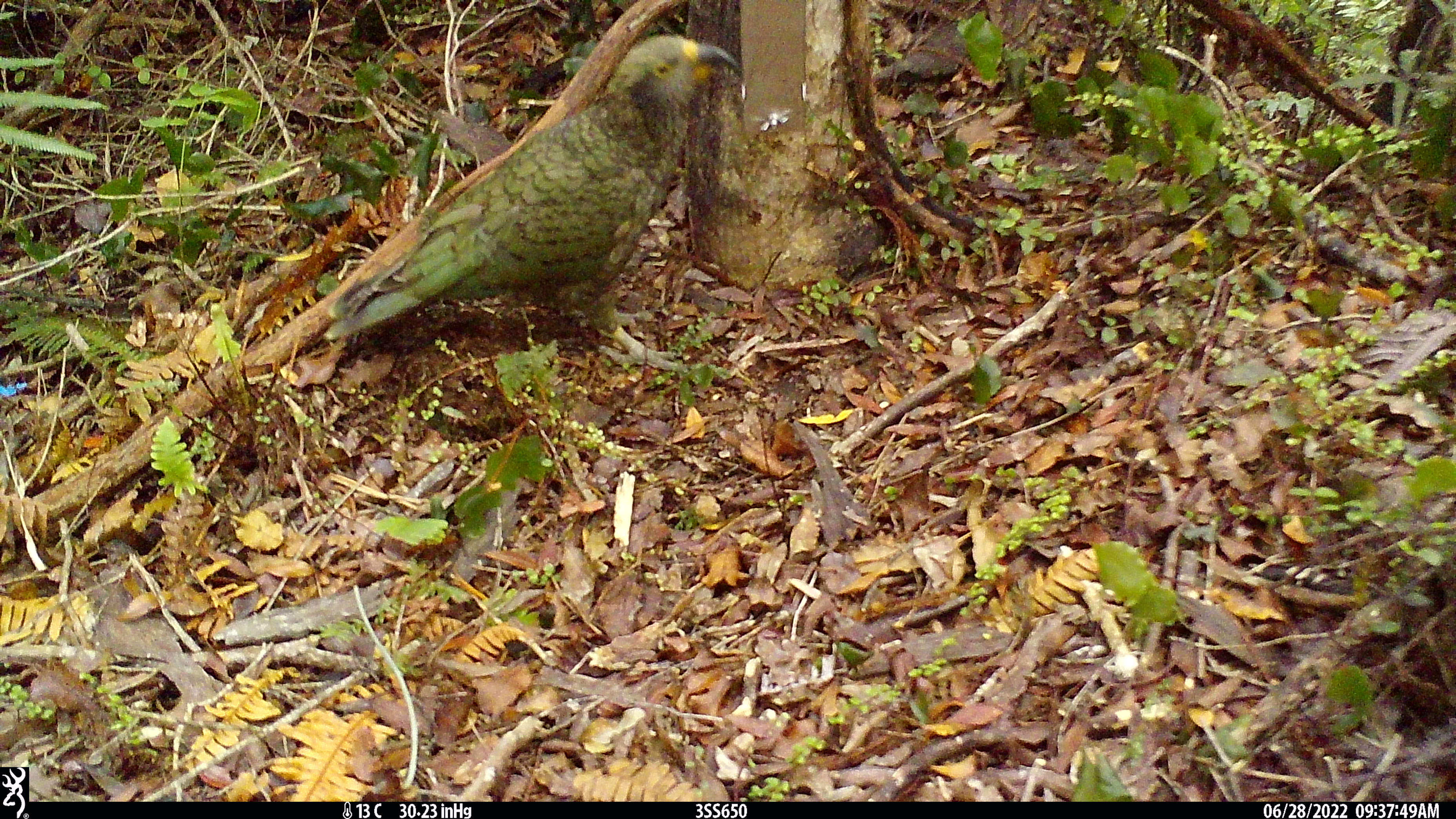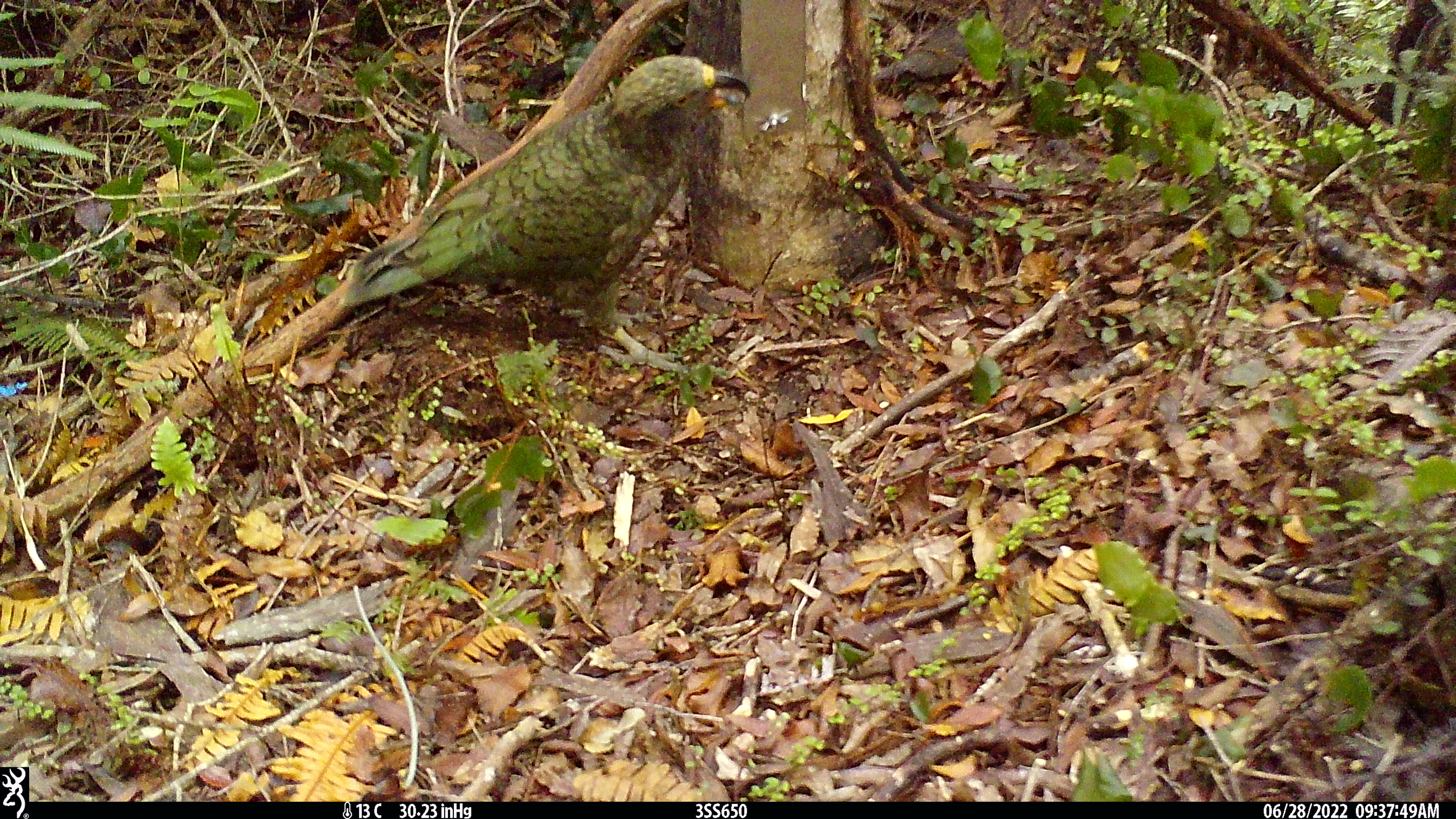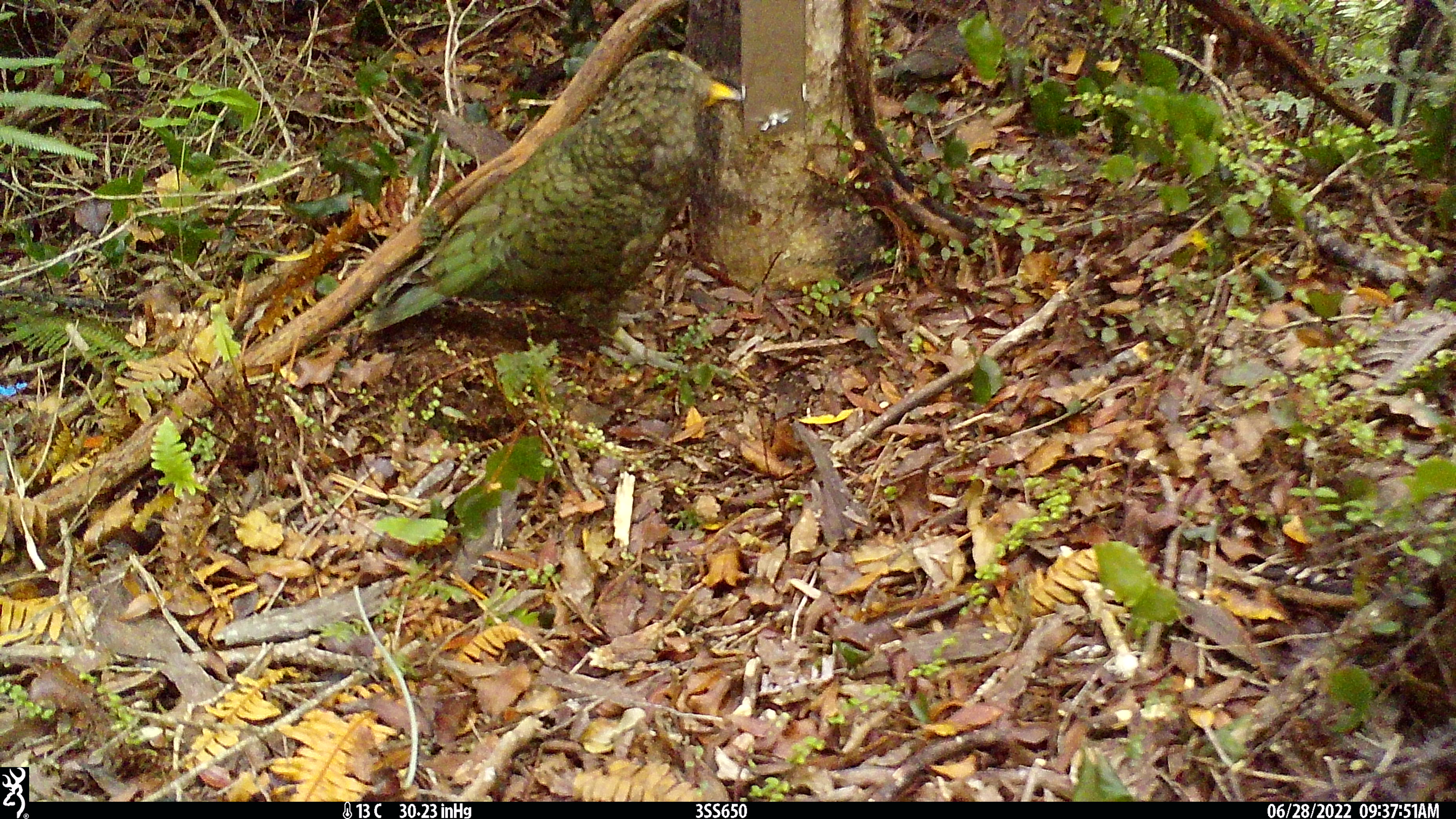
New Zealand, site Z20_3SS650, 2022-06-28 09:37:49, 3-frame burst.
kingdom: Animalia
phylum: Chordata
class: Aves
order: Psittaciformes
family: Strigopidae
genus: Nestor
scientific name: Nestor notabilis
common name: kea